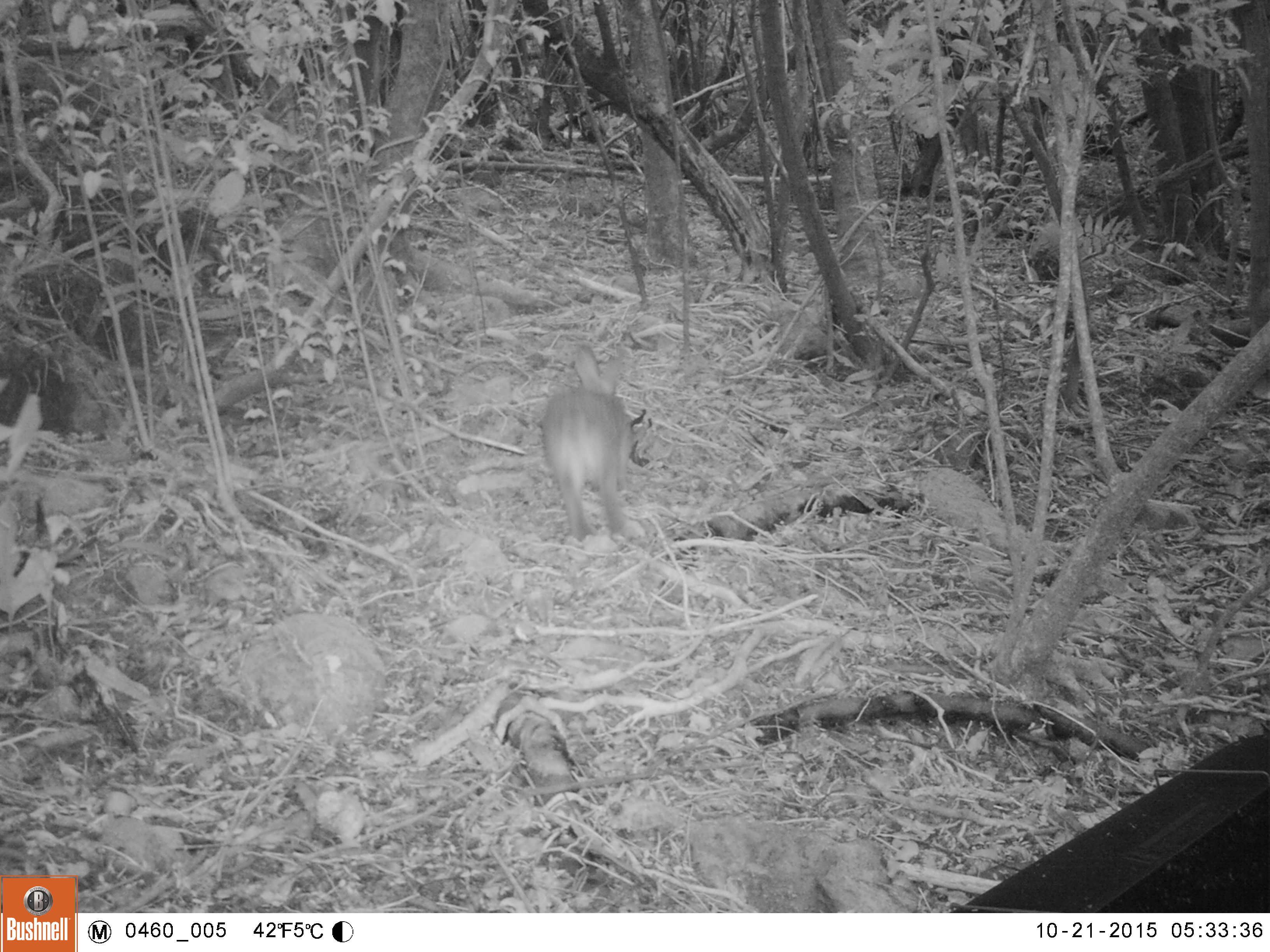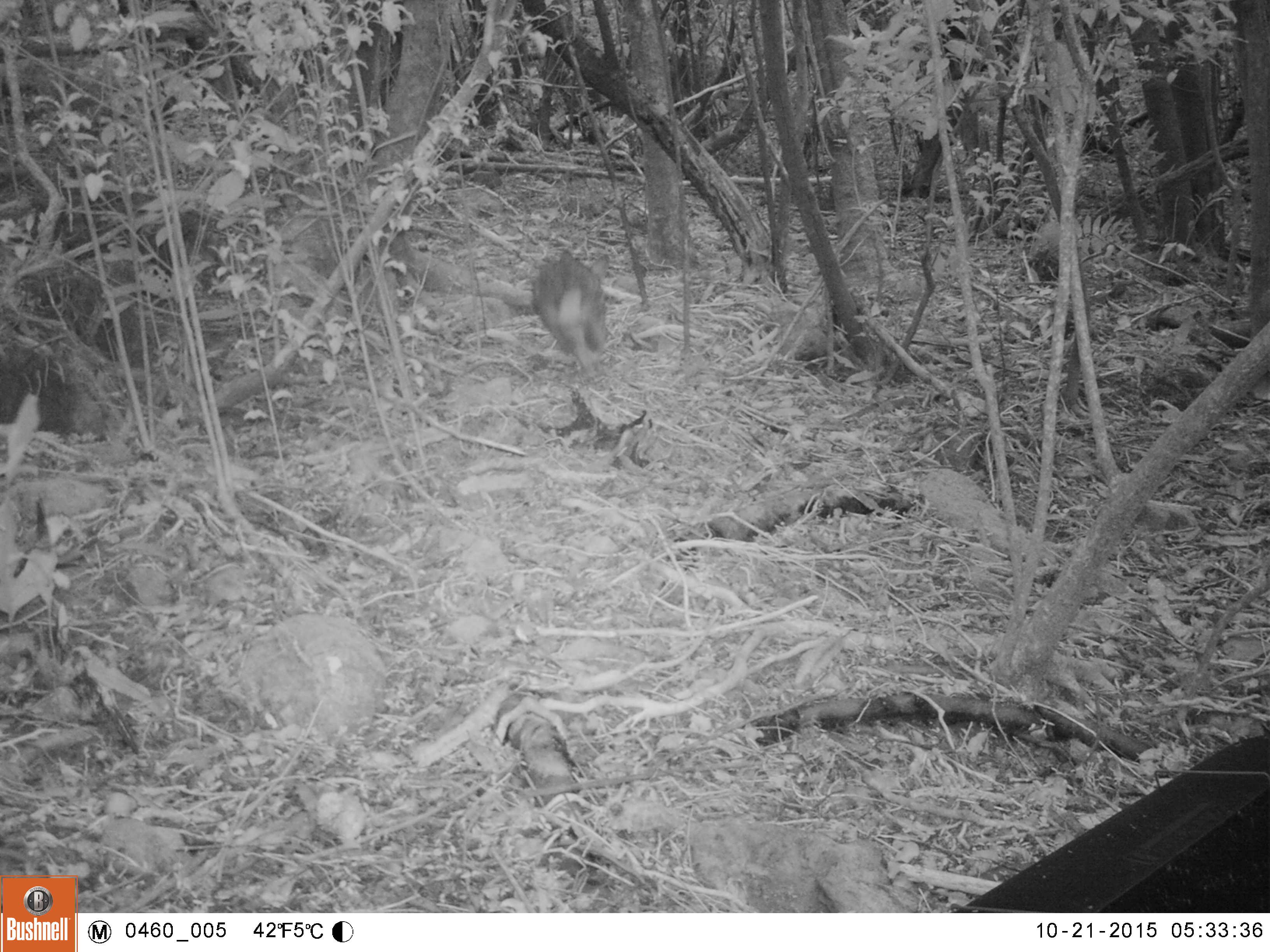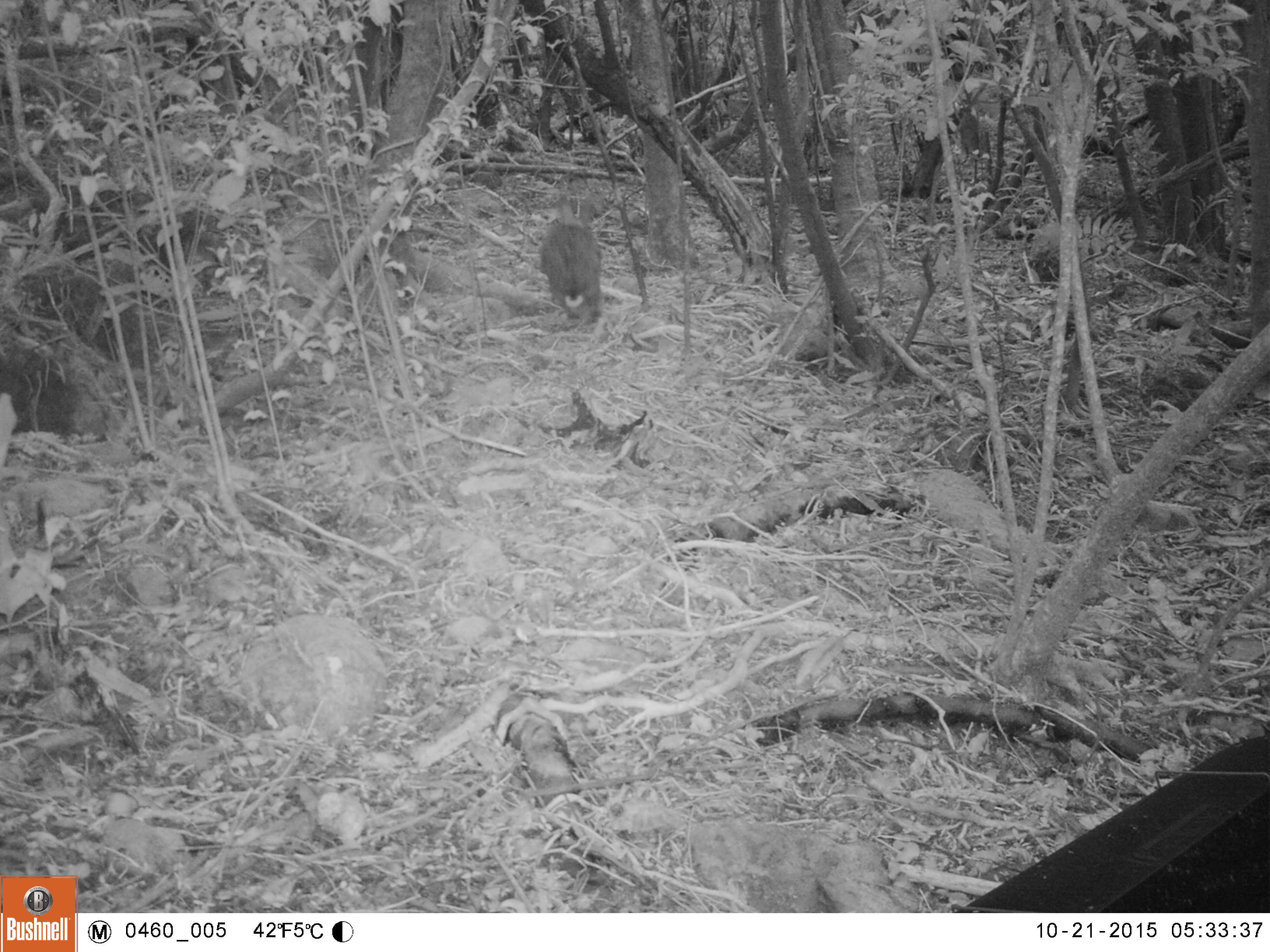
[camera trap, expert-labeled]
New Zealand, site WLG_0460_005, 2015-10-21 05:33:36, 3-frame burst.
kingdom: Animalia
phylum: Chordata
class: Mammalia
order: Lagomorpha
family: Leporidae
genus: Oryctolagus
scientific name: Oryctolagus cuniculus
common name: european rabbit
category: rabbit